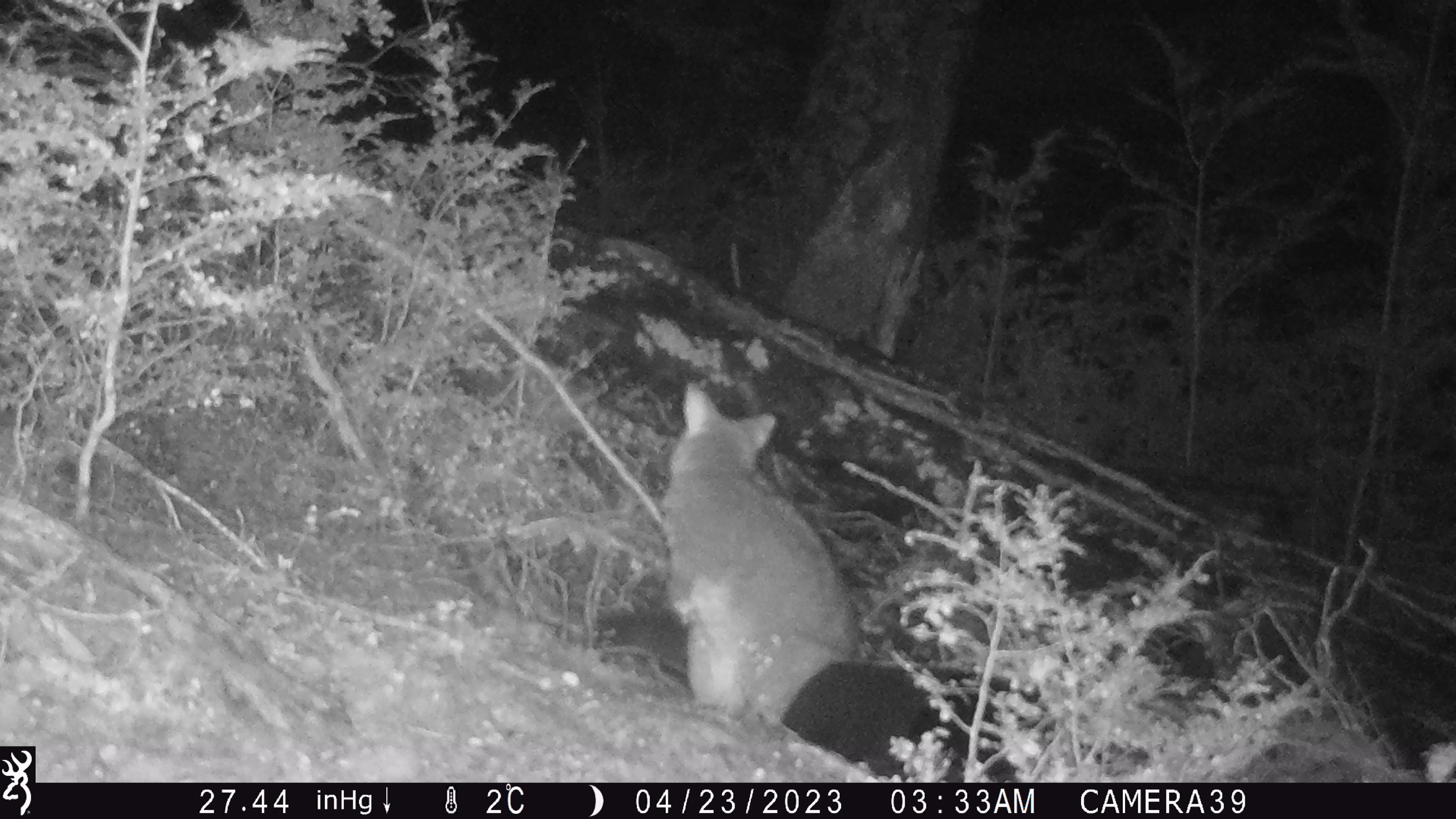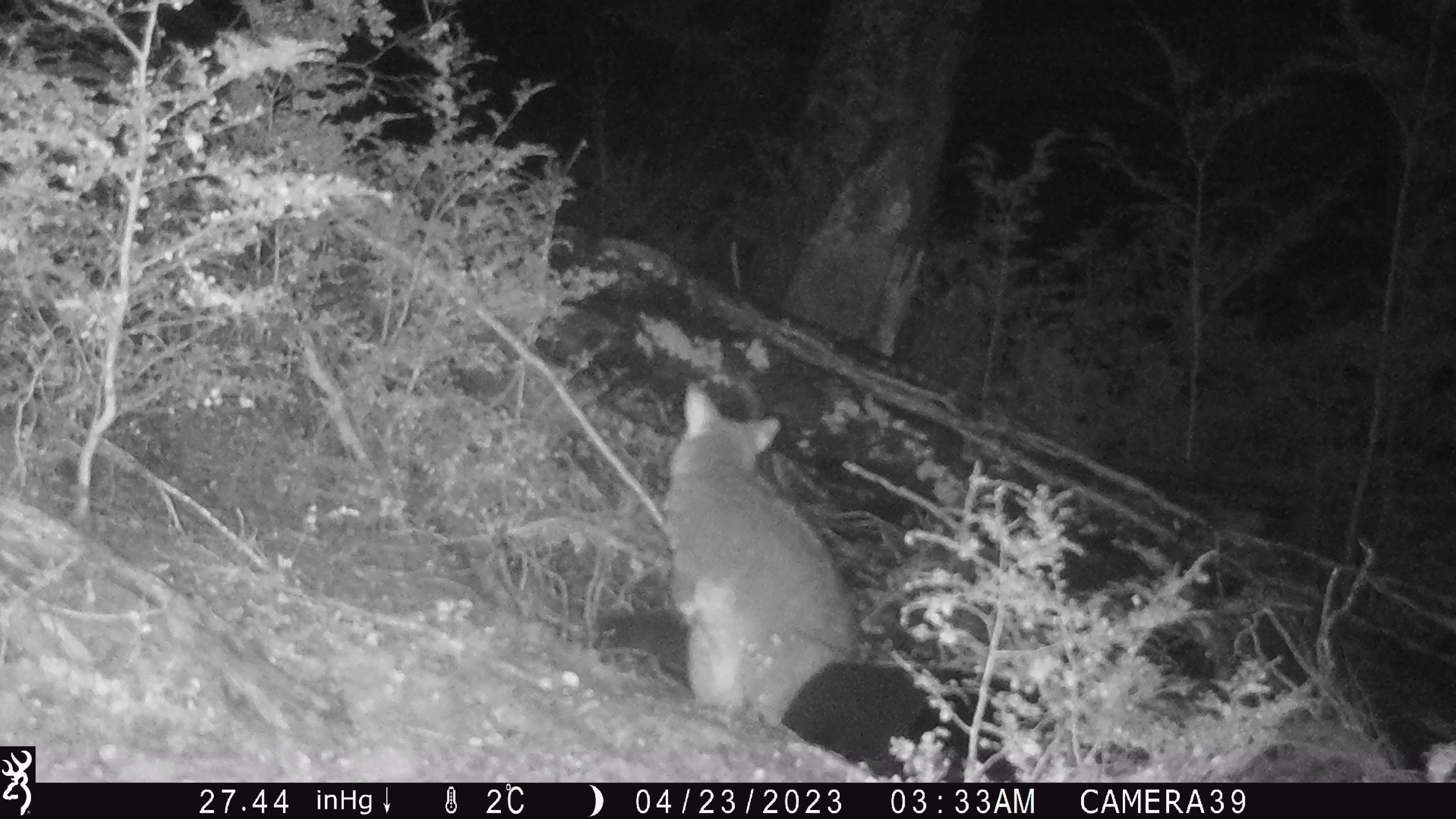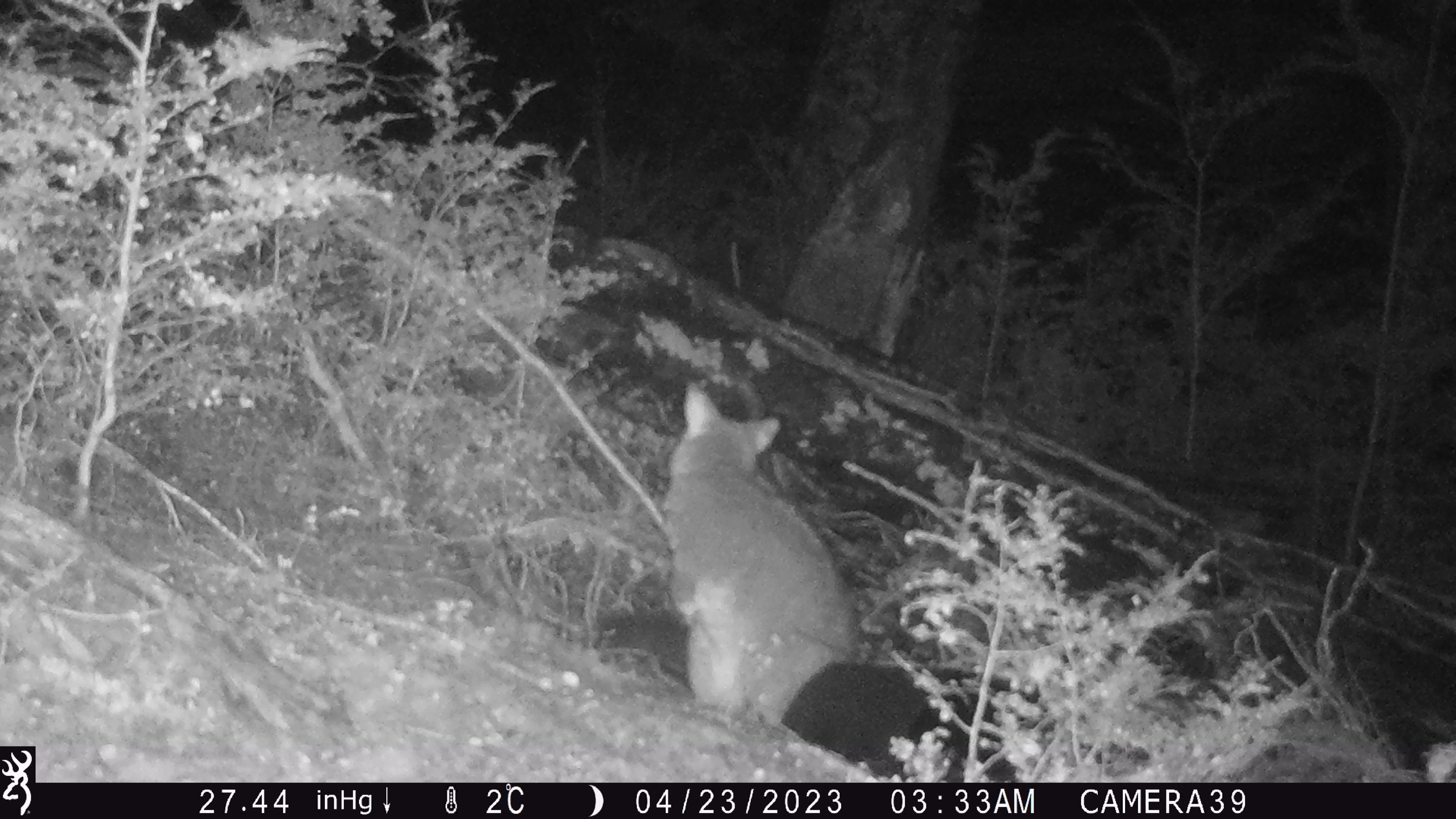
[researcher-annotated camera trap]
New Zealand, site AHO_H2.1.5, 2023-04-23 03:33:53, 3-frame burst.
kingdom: Animalia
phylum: Chordata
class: Mammalia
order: Carnivora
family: Mustelidae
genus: Mustela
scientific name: Mustela erminea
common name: stoat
Stoat (Mustela erminea).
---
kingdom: Animalia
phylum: Chordata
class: Mammalia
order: Diprotodontia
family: Phalangeridae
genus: Trichosurus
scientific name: Trichosurus vulpecula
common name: common brushtail possum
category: possum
Possum (common brushtail possum) (Trichosurus vulpecula).